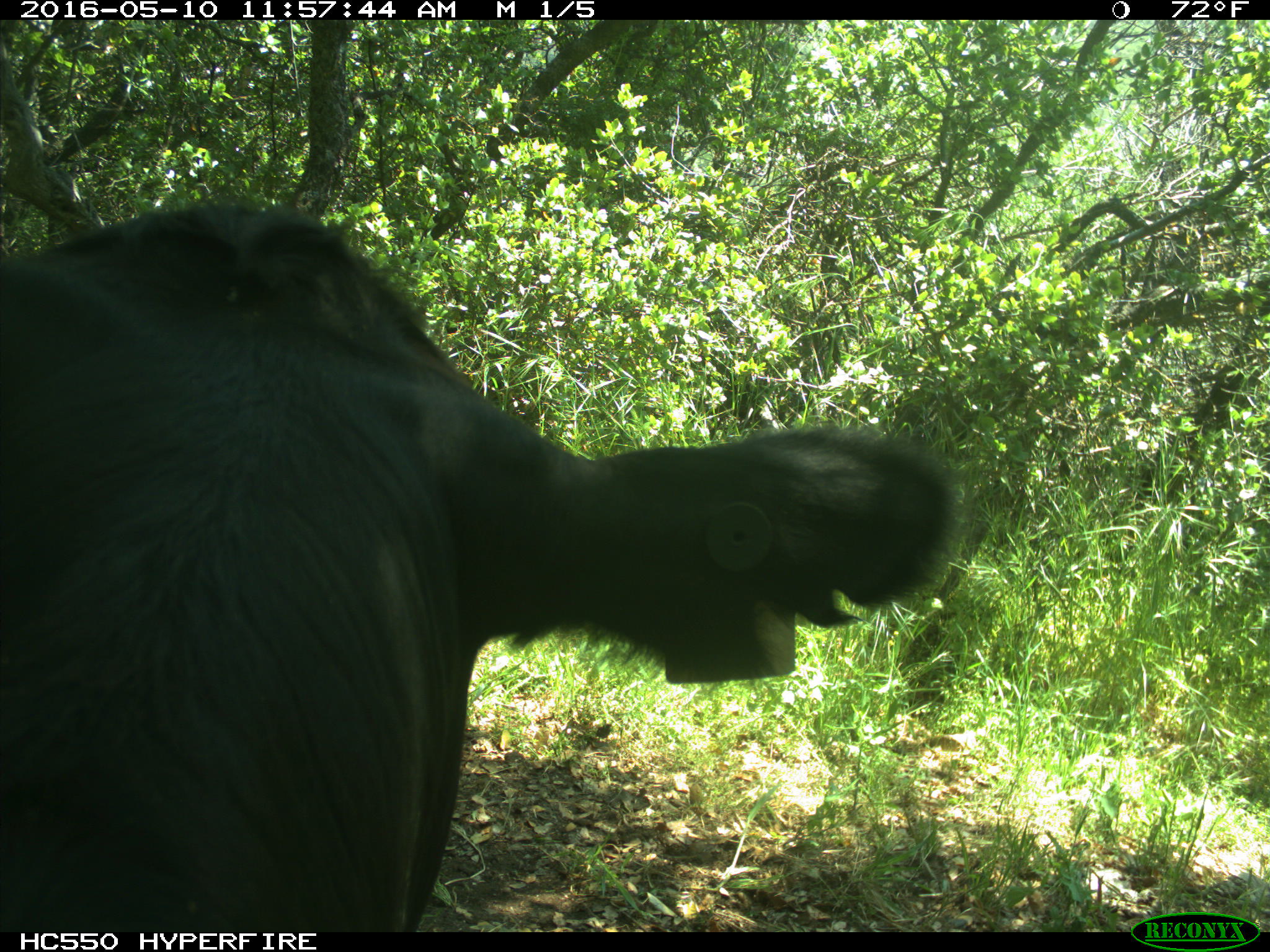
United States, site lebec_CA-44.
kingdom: Animalia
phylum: Chordata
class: Mammalia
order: Artiodactyla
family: Bovidae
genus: Bos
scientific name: Bos taurus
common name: domestic cow